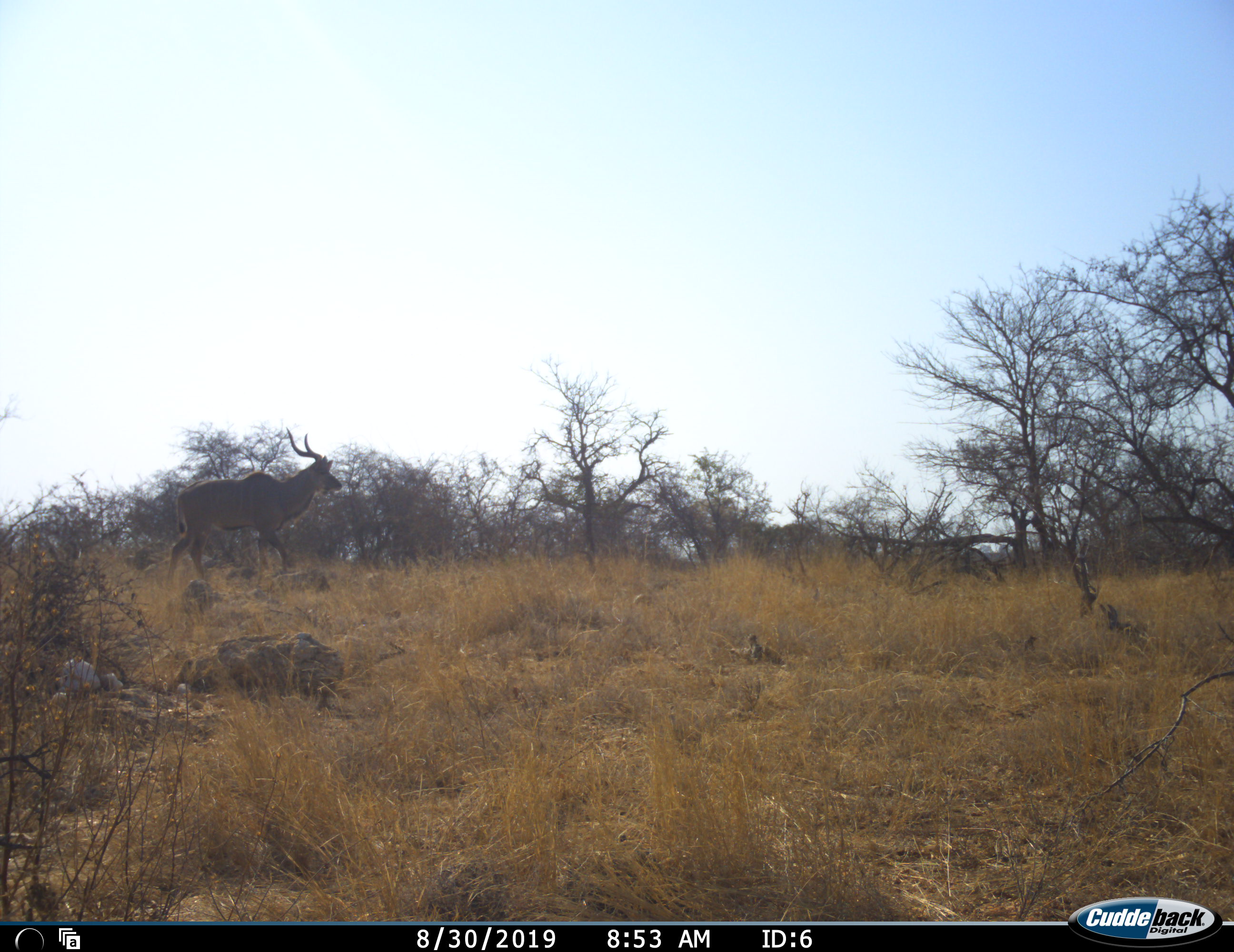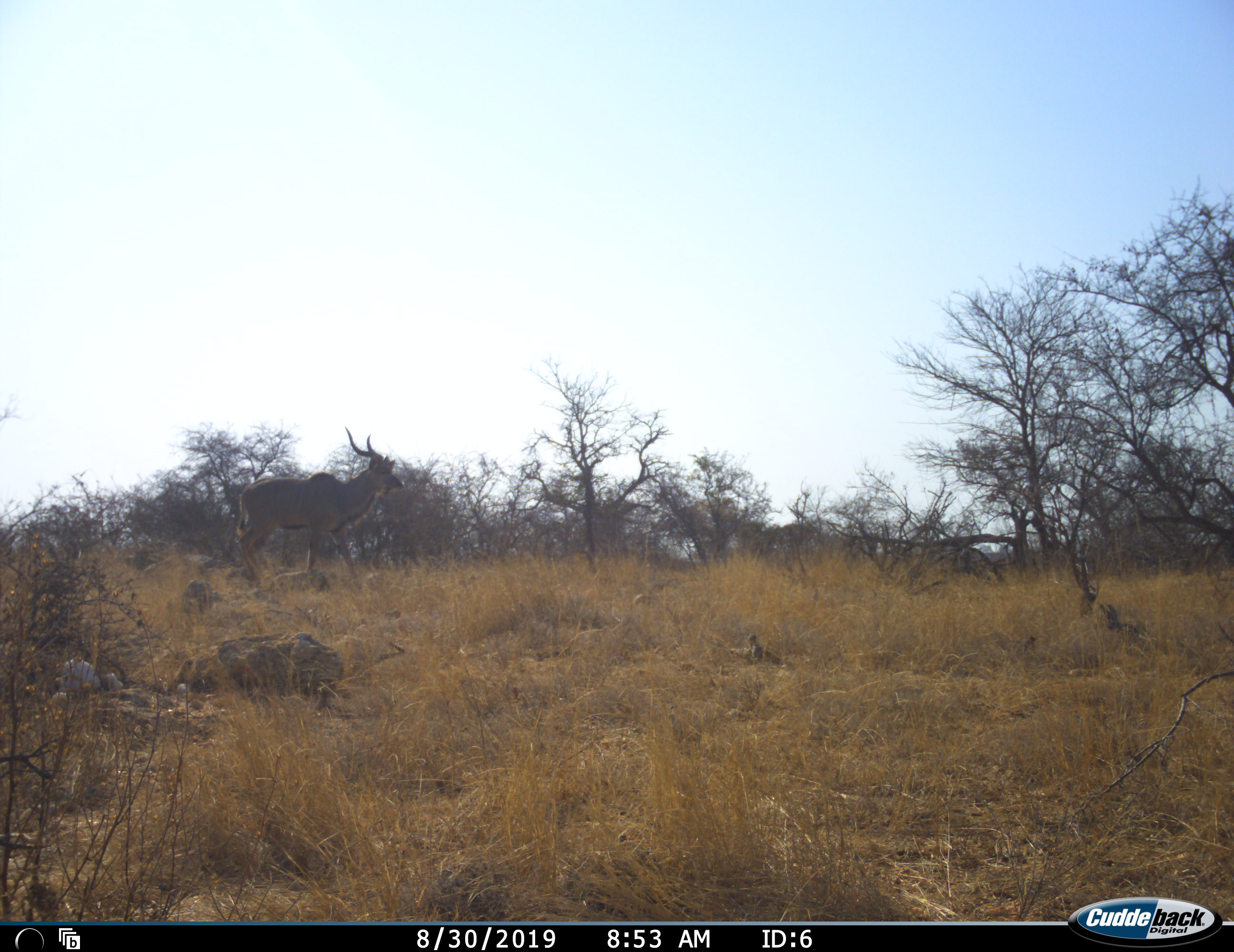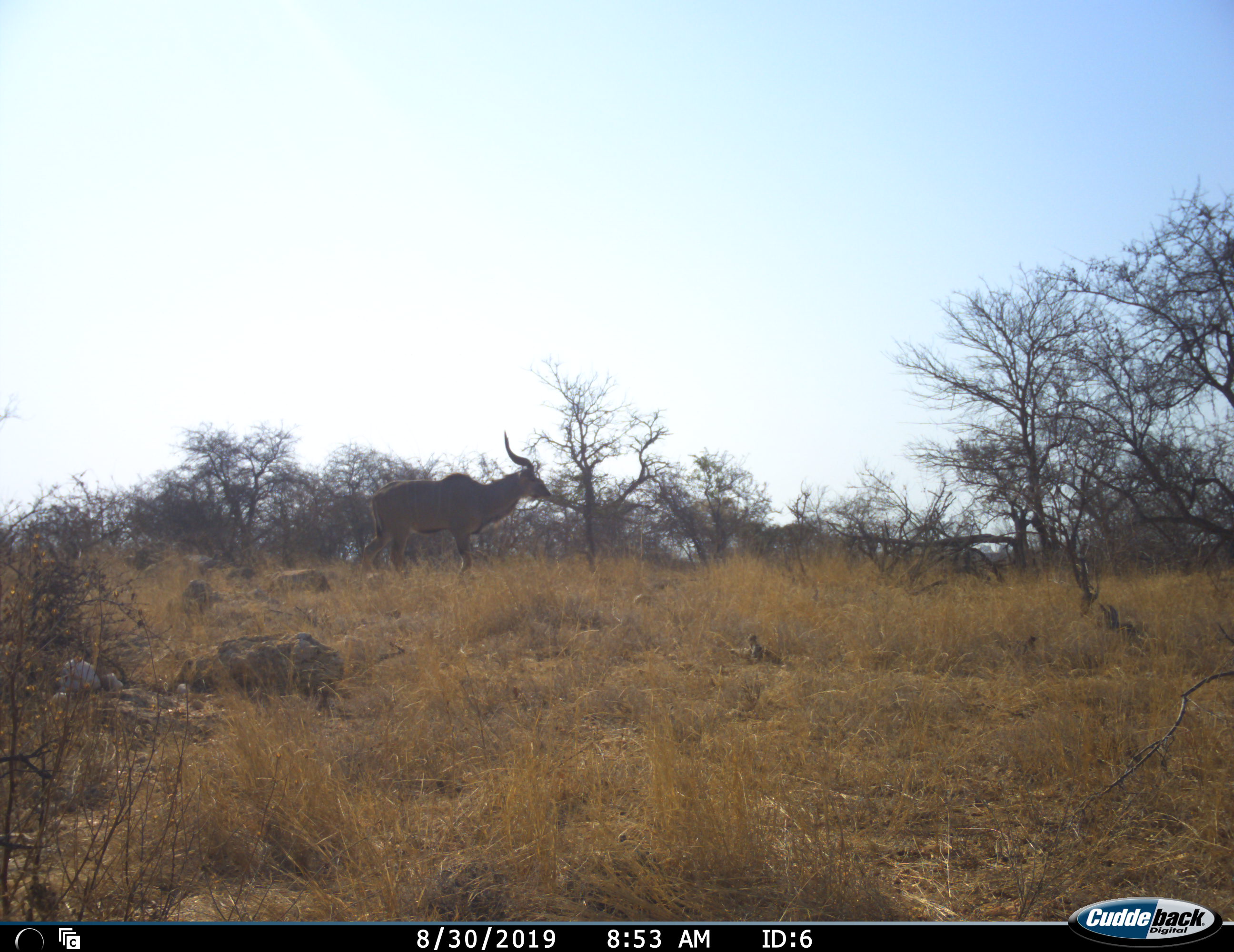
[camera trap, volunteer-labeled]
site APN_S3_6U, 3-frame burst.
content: unidentified animal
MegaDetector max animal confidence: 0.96